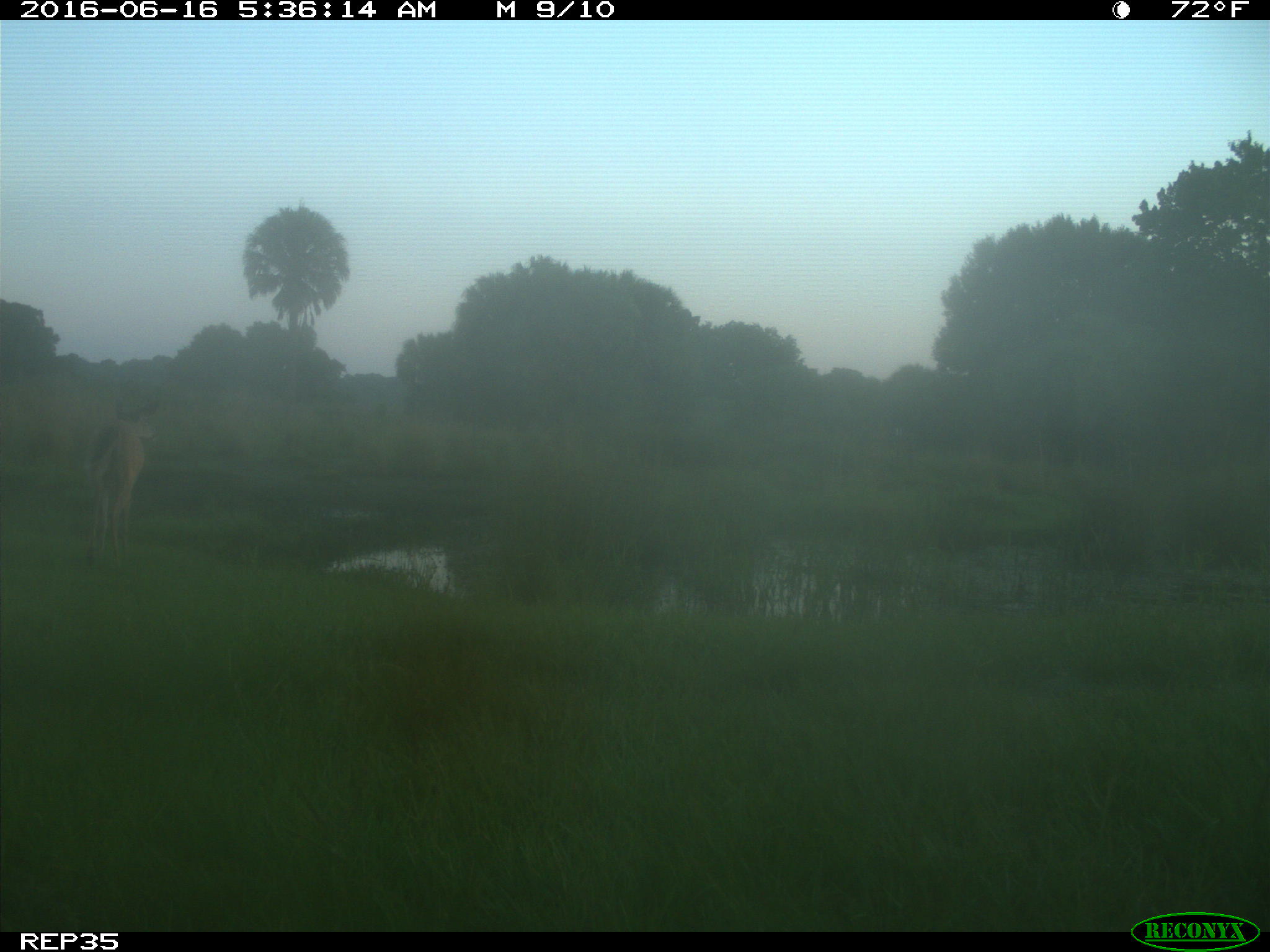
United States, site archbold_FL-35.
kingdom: Animalia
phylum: Chordata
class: Mammalia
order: Artiodactyla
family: Cervidae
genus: Odocoileus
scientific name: Odocoileus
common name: deer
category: unidentified deer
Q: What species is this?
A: Unidentified deer (deer) (Odocoileus).